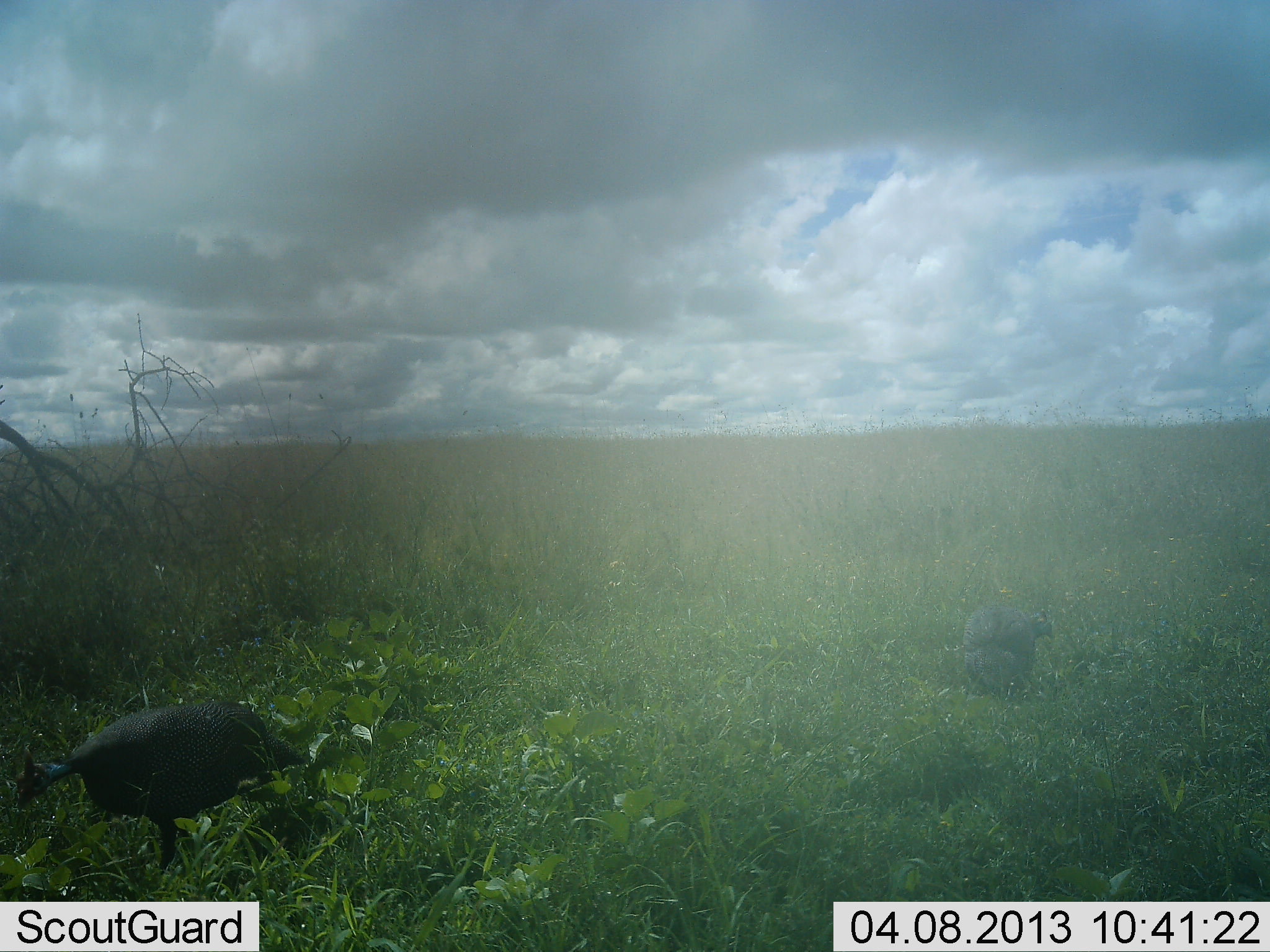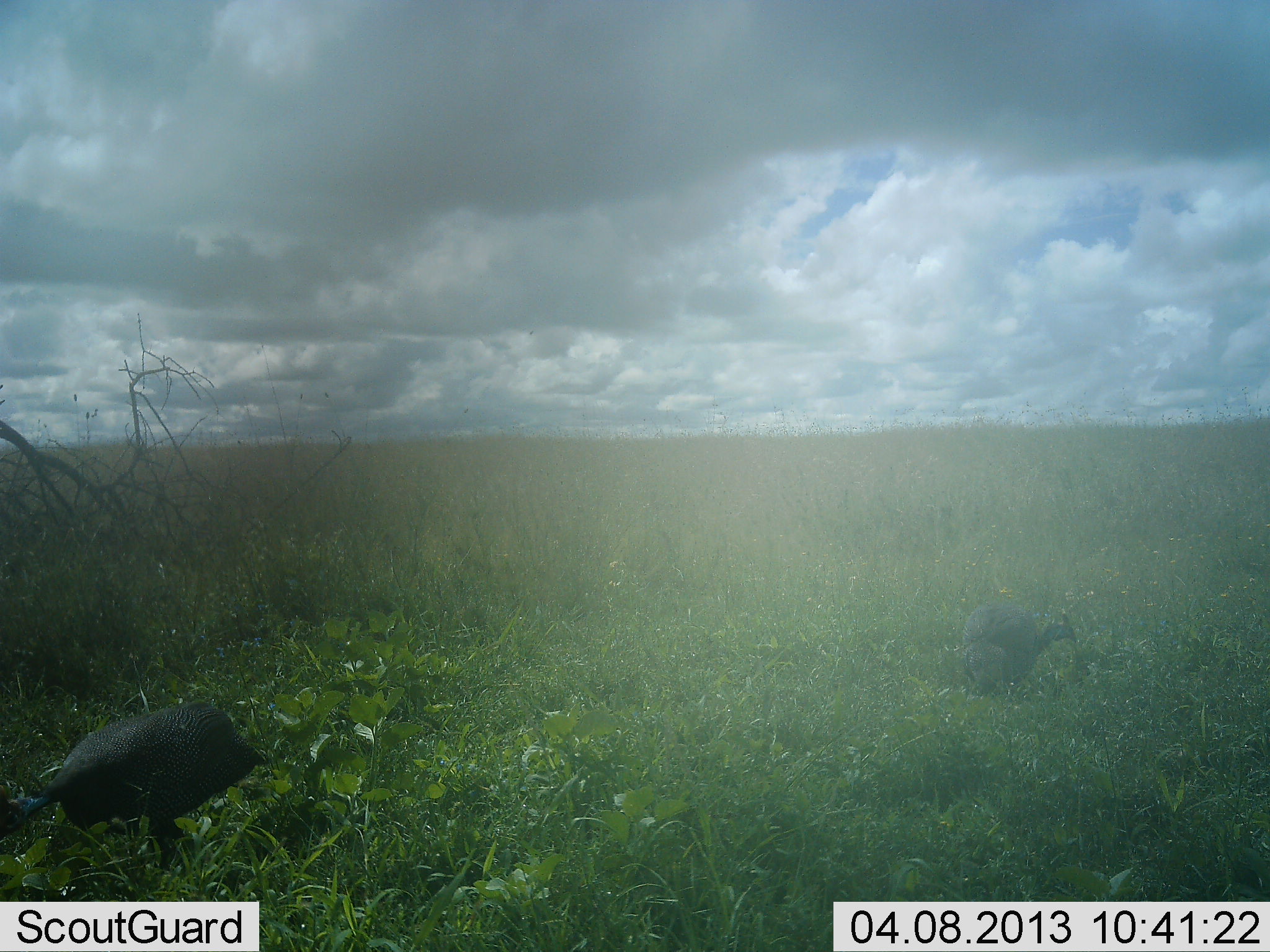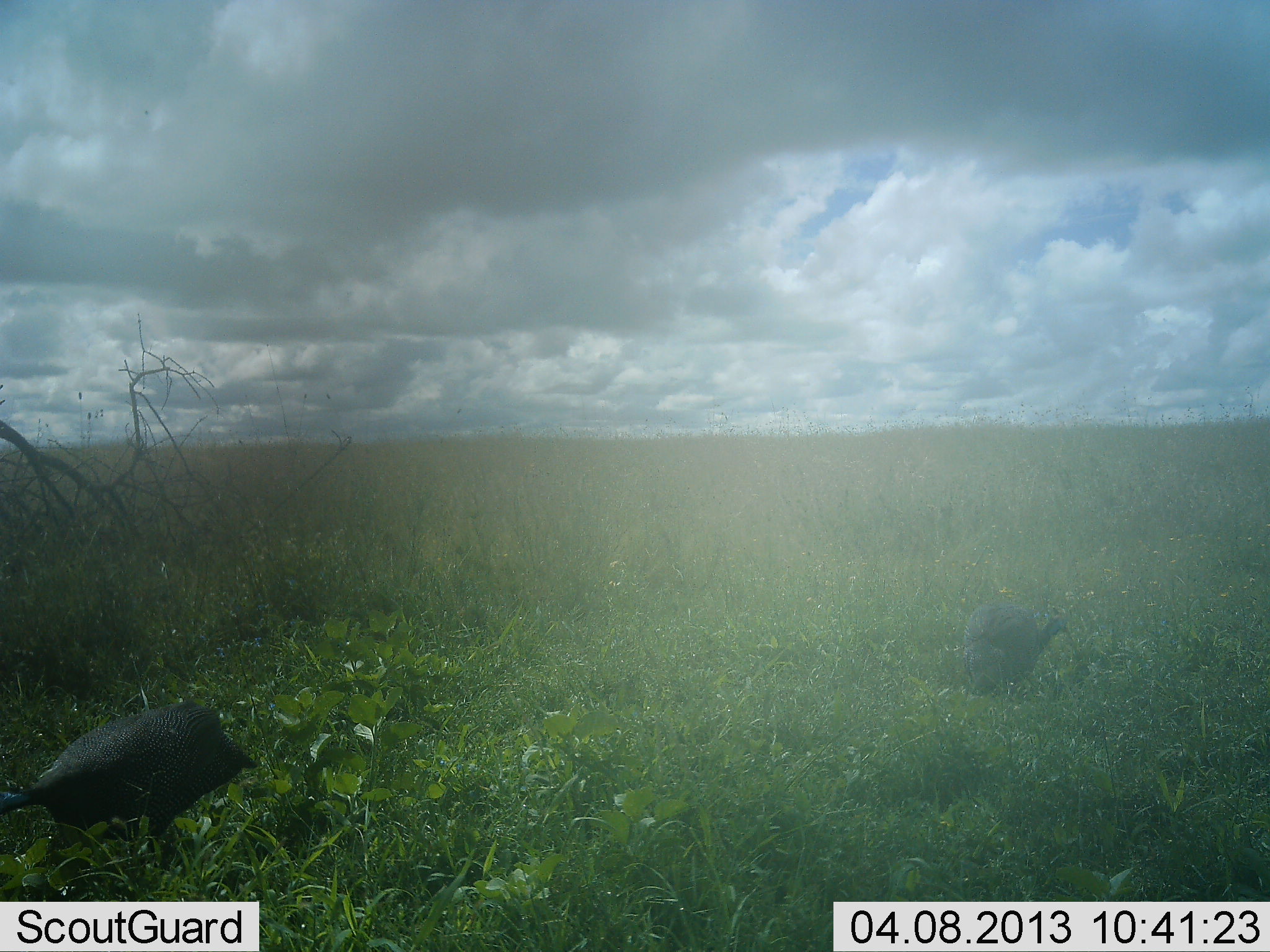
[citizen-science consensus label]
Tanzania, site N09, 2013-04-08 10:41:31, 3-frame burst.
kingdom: Animalia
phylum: Chordata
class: Aves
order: Galliformes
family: Numididae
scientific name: Numididae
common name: guinea fowl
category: guineafowl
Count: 2.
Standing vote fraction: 12%.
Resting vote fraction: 0%.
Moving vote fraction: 25%.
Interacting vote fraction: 0%.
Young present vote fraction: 0%.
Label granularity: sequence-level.